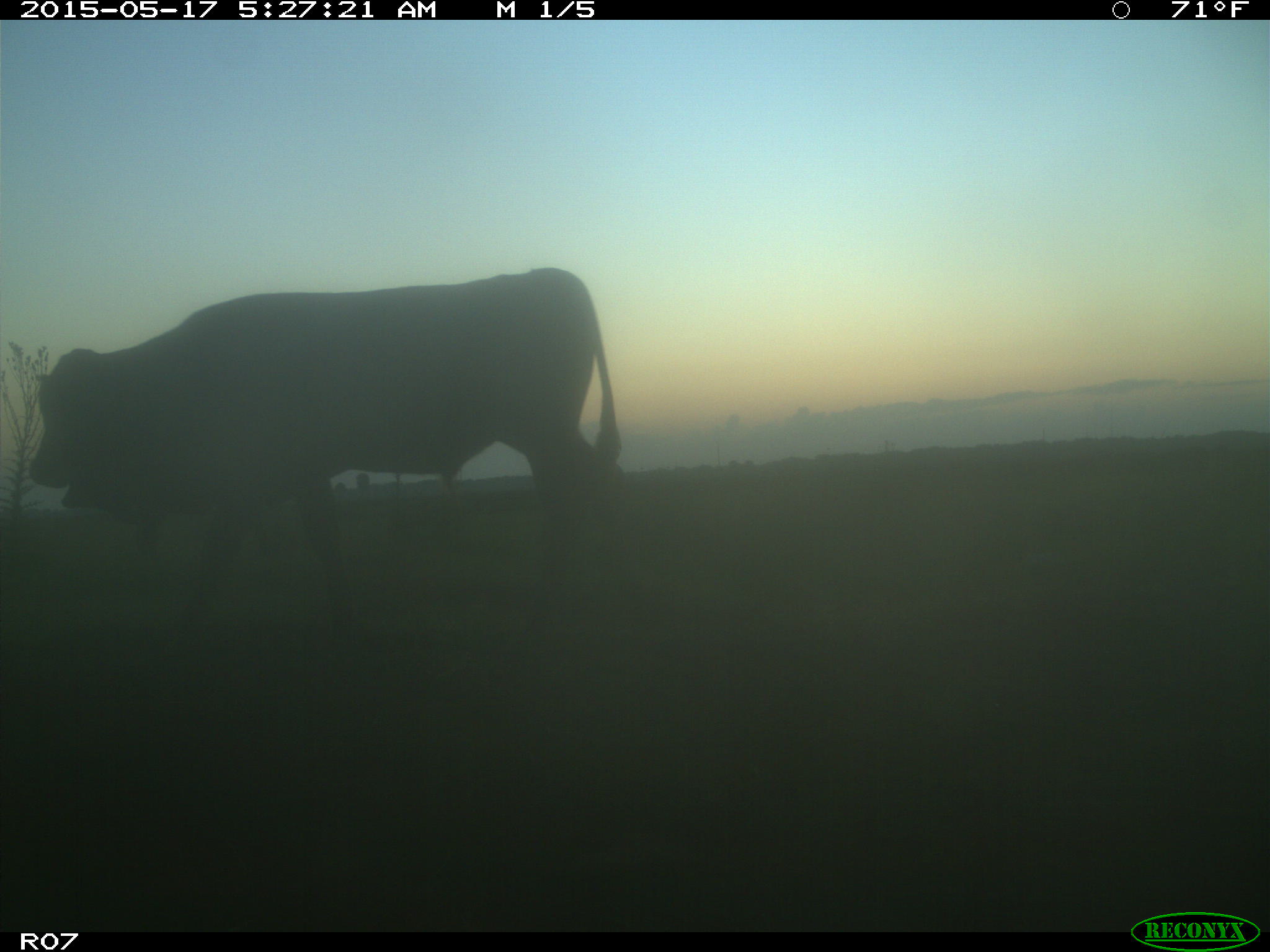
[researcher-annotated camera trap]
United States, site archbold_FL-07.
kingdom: Animalia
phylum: Chordata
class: Mammalia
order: Artiodactyla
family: Bovidae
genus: Bos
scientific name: Bos taurus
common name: domestic cow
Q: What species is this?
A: Bos taurus (domestic cow).